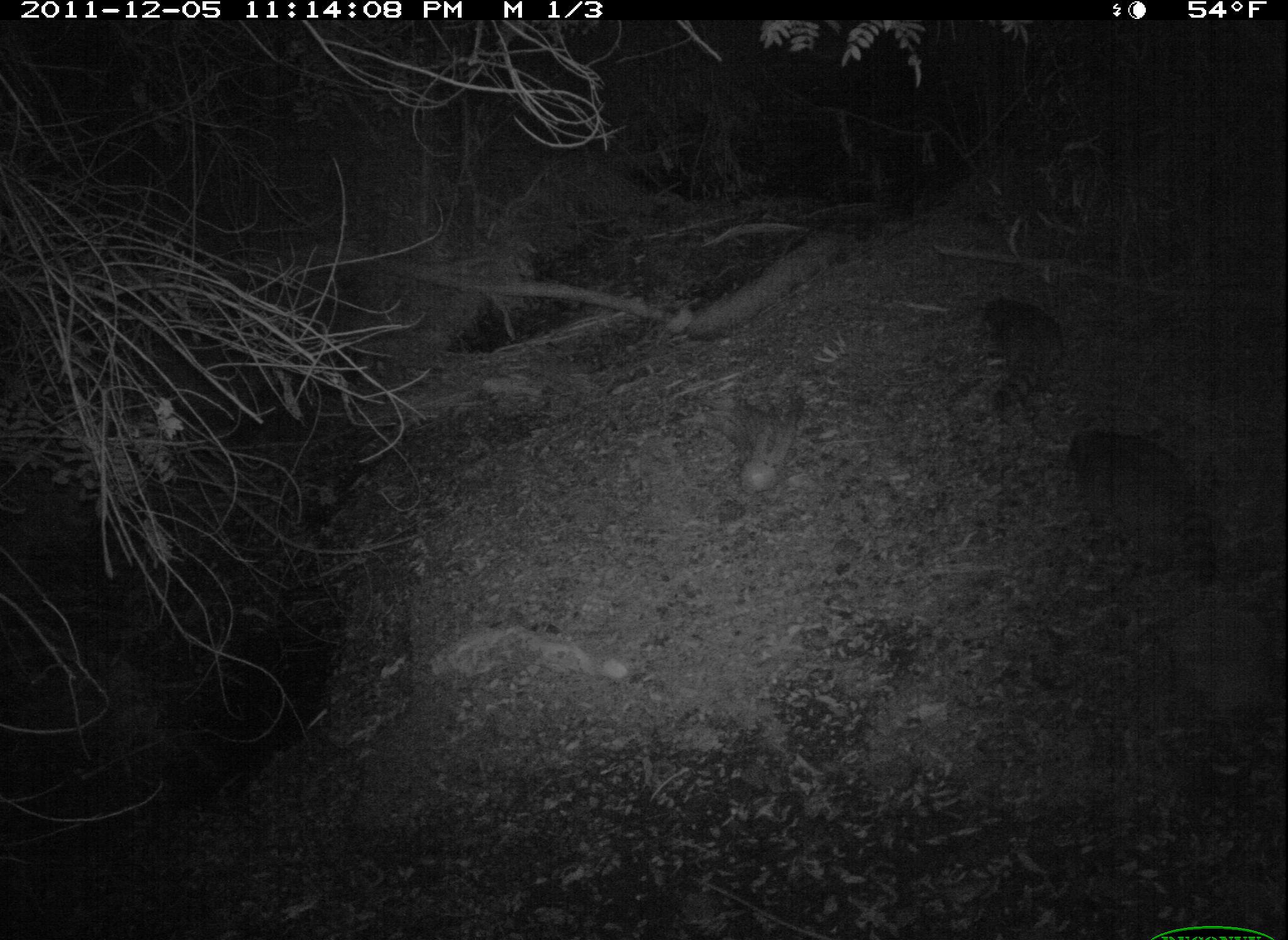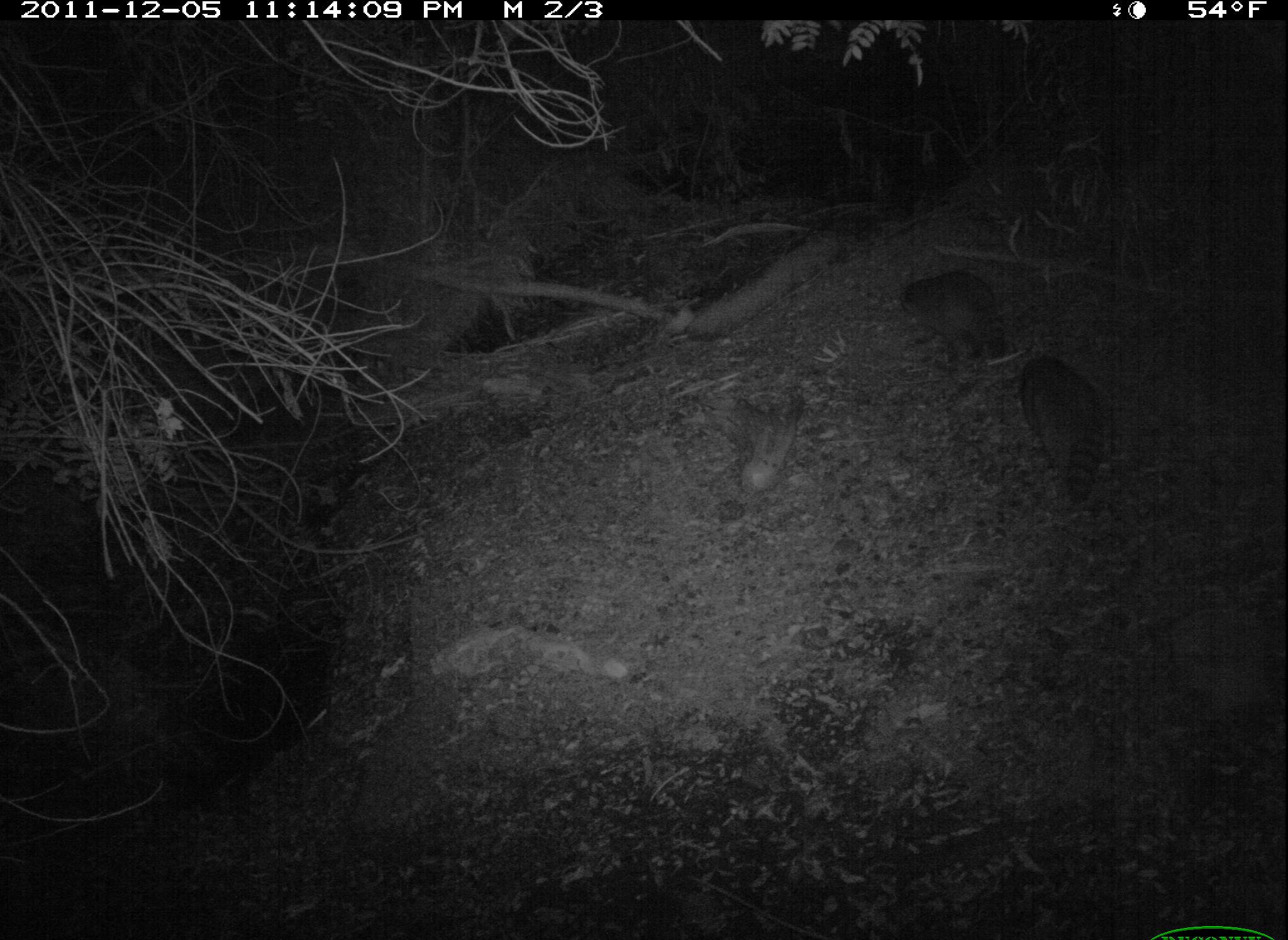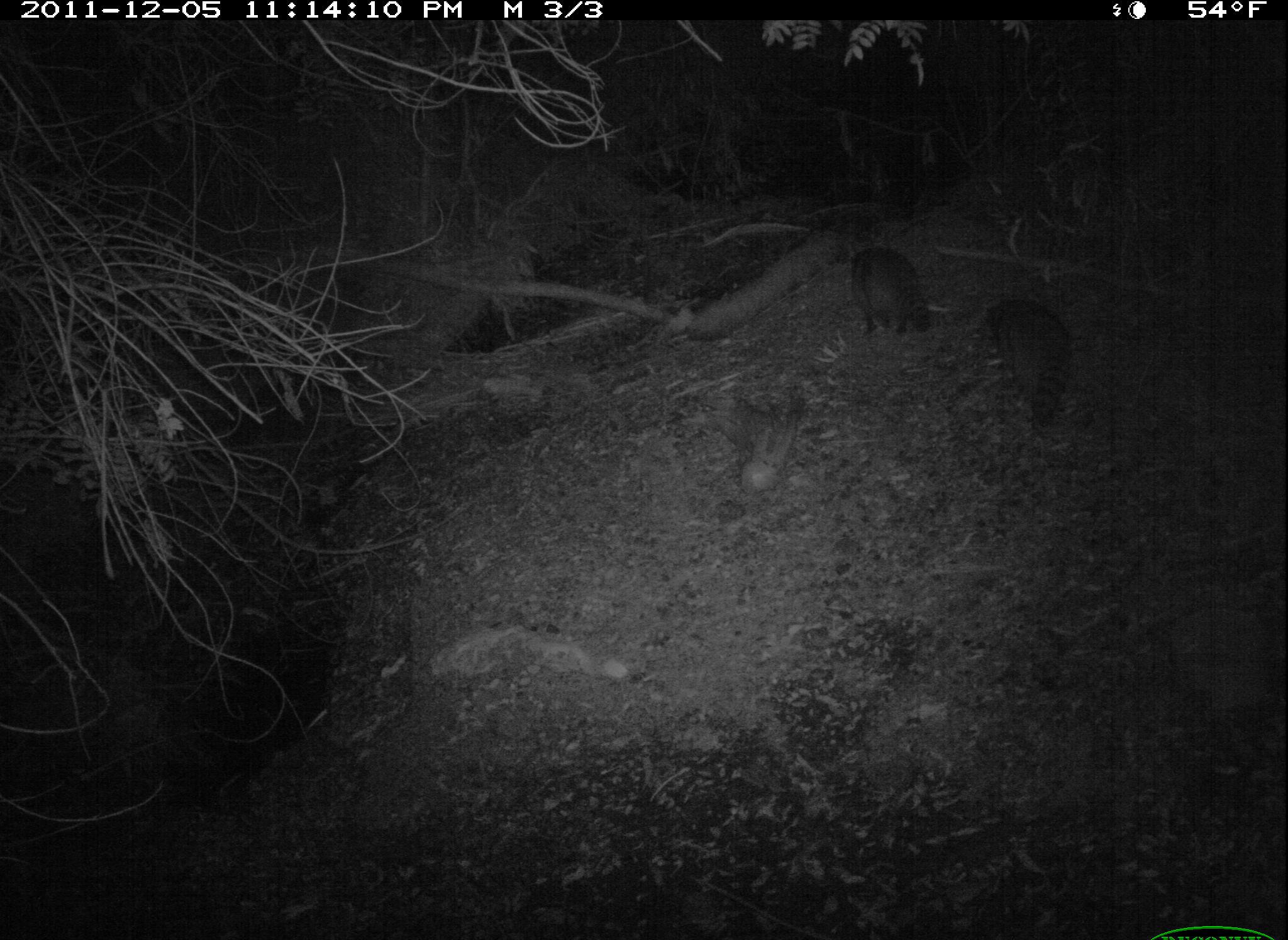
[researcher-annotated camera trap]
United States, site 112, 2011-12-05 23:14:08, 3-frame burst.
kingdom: Animalia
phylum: Chordata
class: Mammalia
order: Carnivora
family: Procyonidae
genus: Procyon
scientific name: Procyon lotor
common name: raccoon